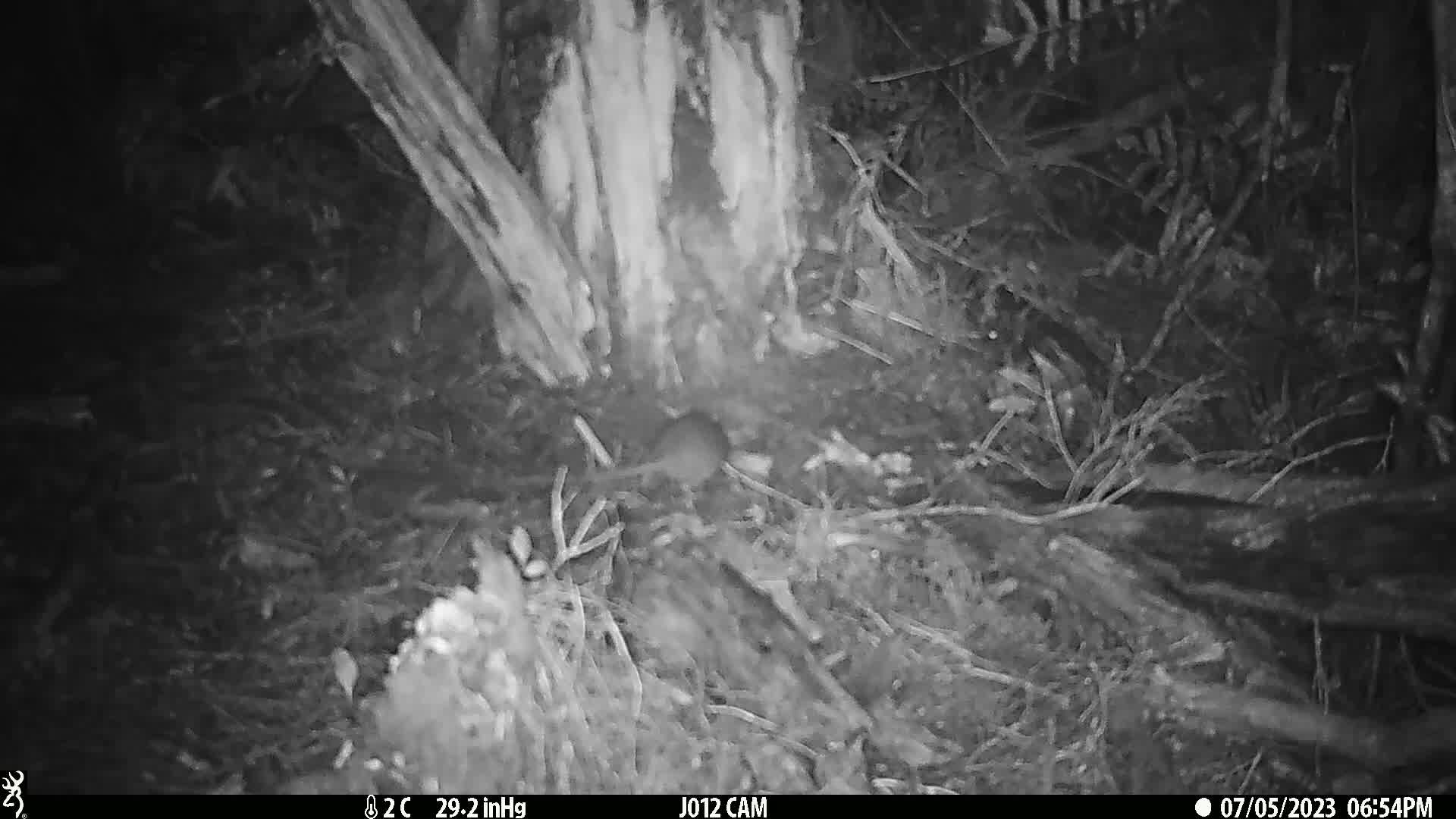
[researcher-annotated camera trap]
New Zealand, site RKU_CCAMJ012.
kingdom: Animalia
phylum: Chordata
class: Mammalia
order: Rodentia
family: Muridae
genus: Rattus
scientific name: Rattus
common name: rat